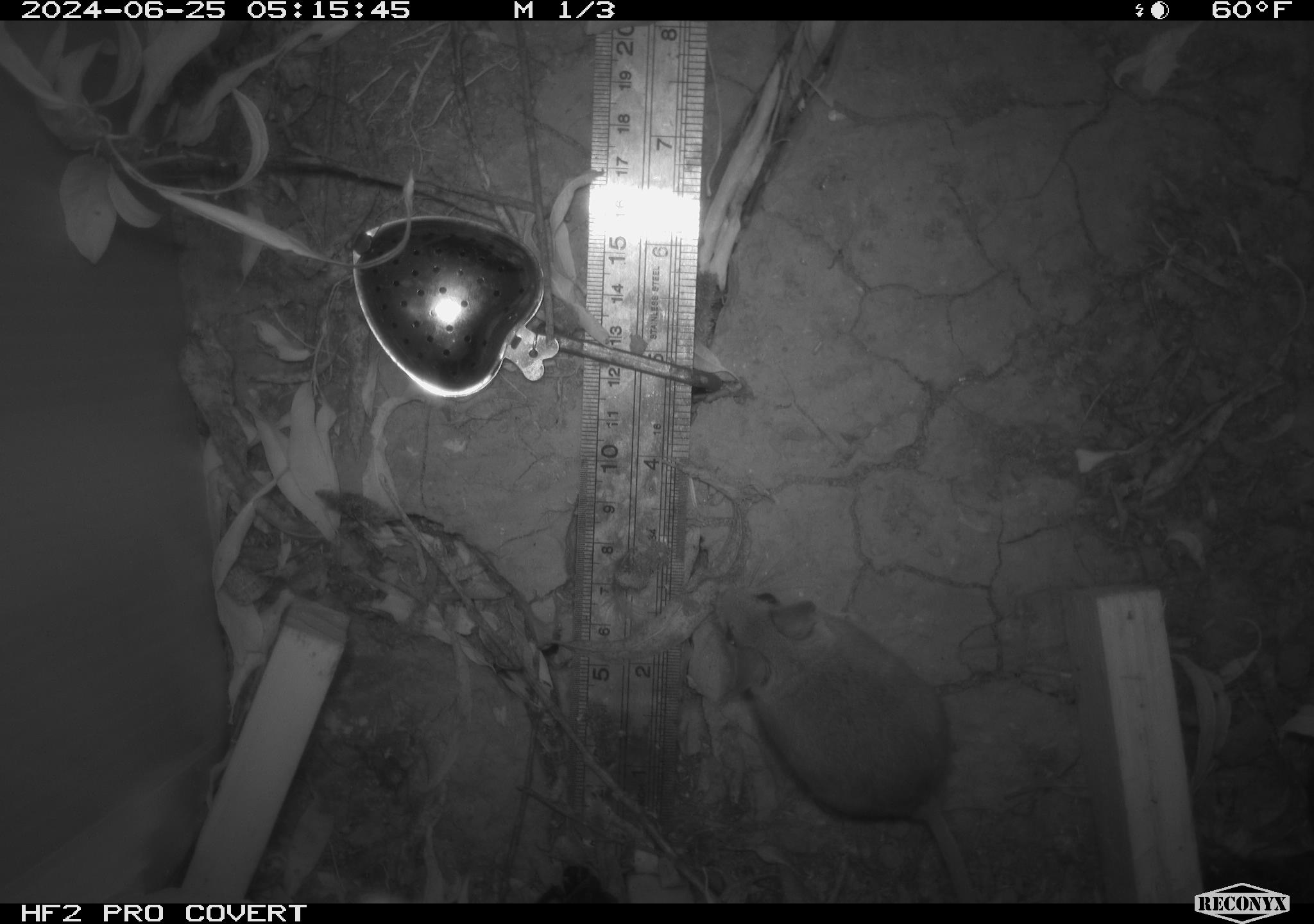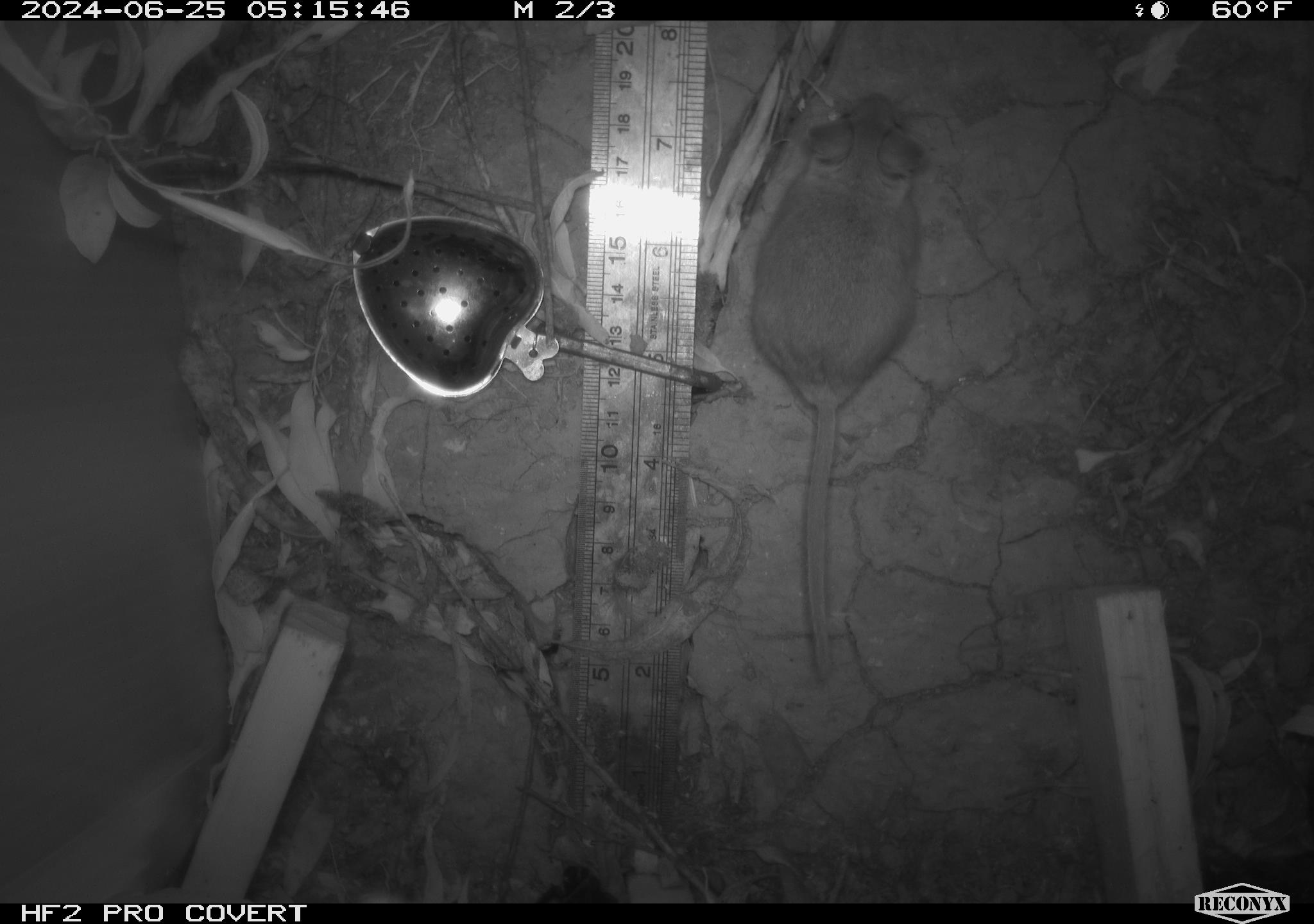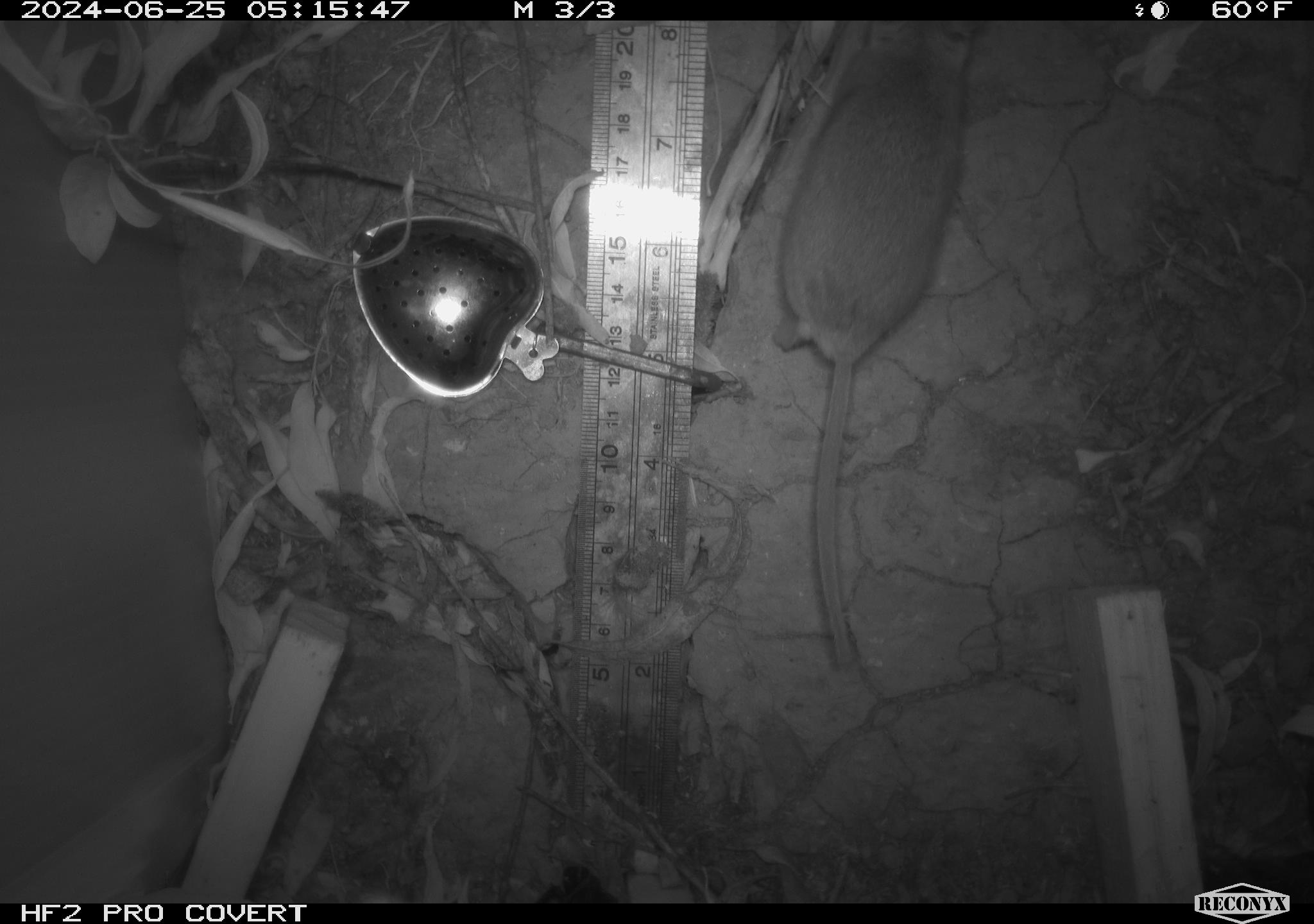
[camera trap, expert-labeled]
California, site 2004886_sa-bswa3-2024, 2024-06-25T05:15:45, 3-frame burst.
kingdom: Animalia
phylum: Chordata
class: Mammalia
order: Rodentia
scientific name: Rodentia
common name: mouse species